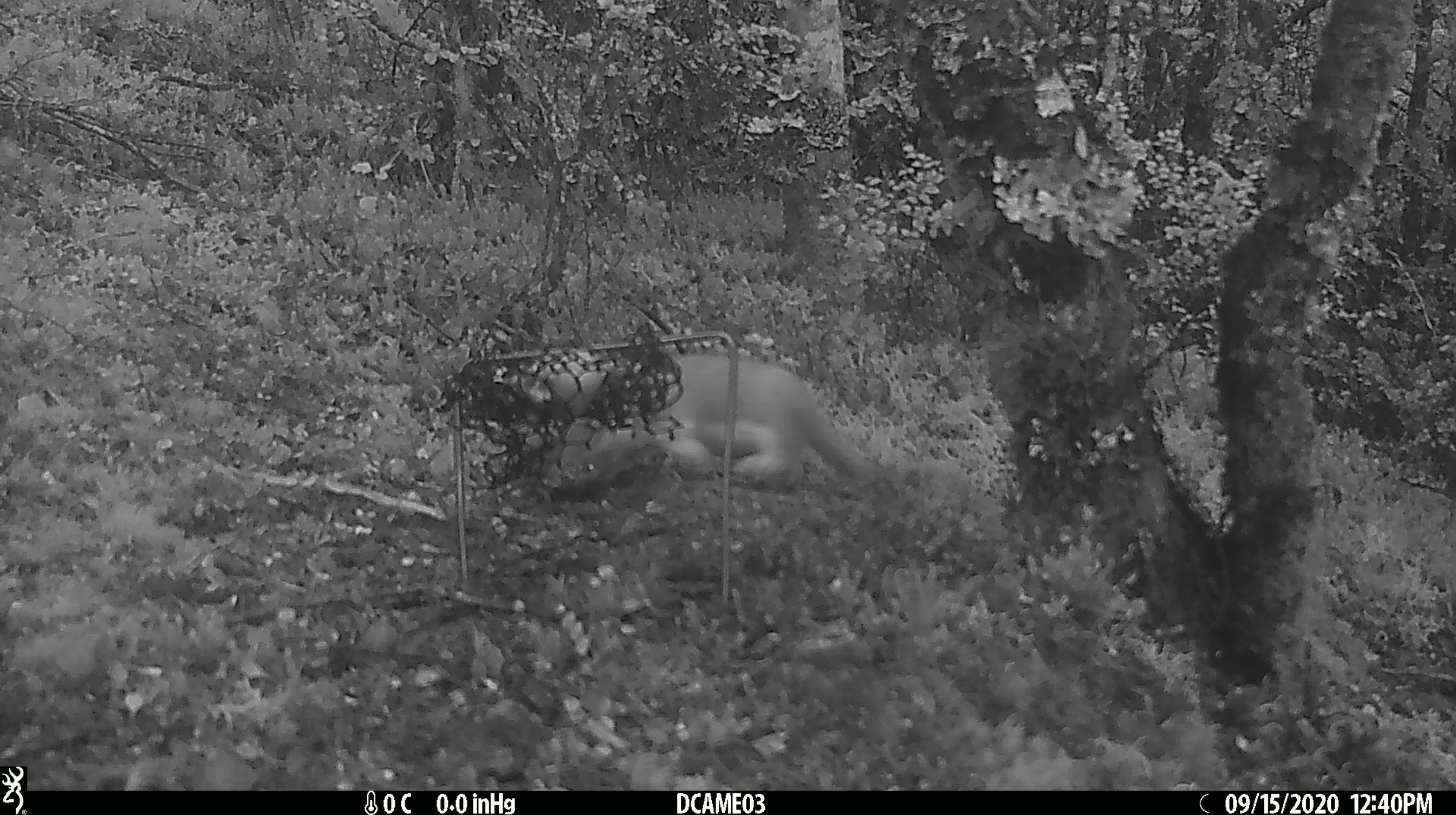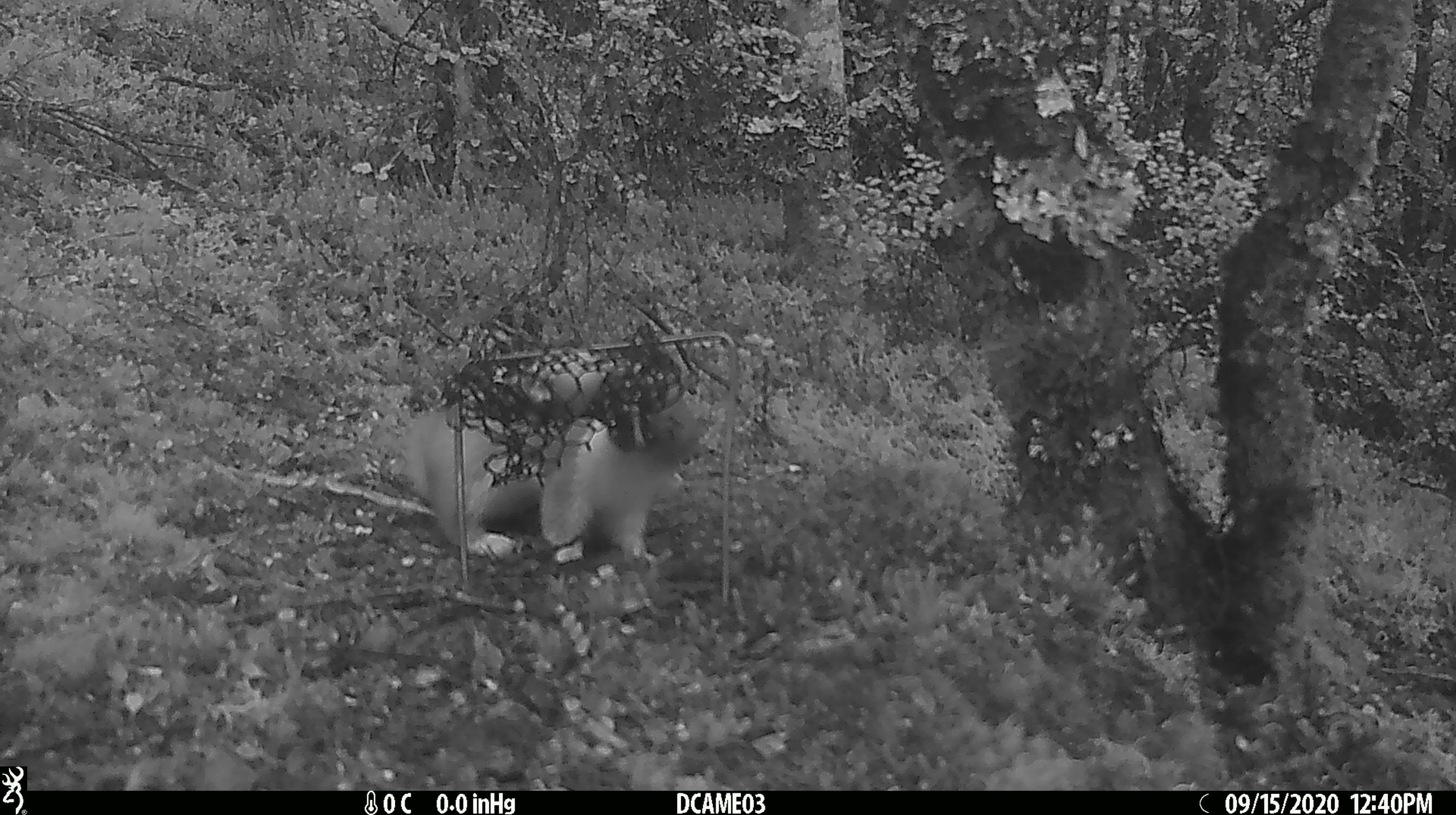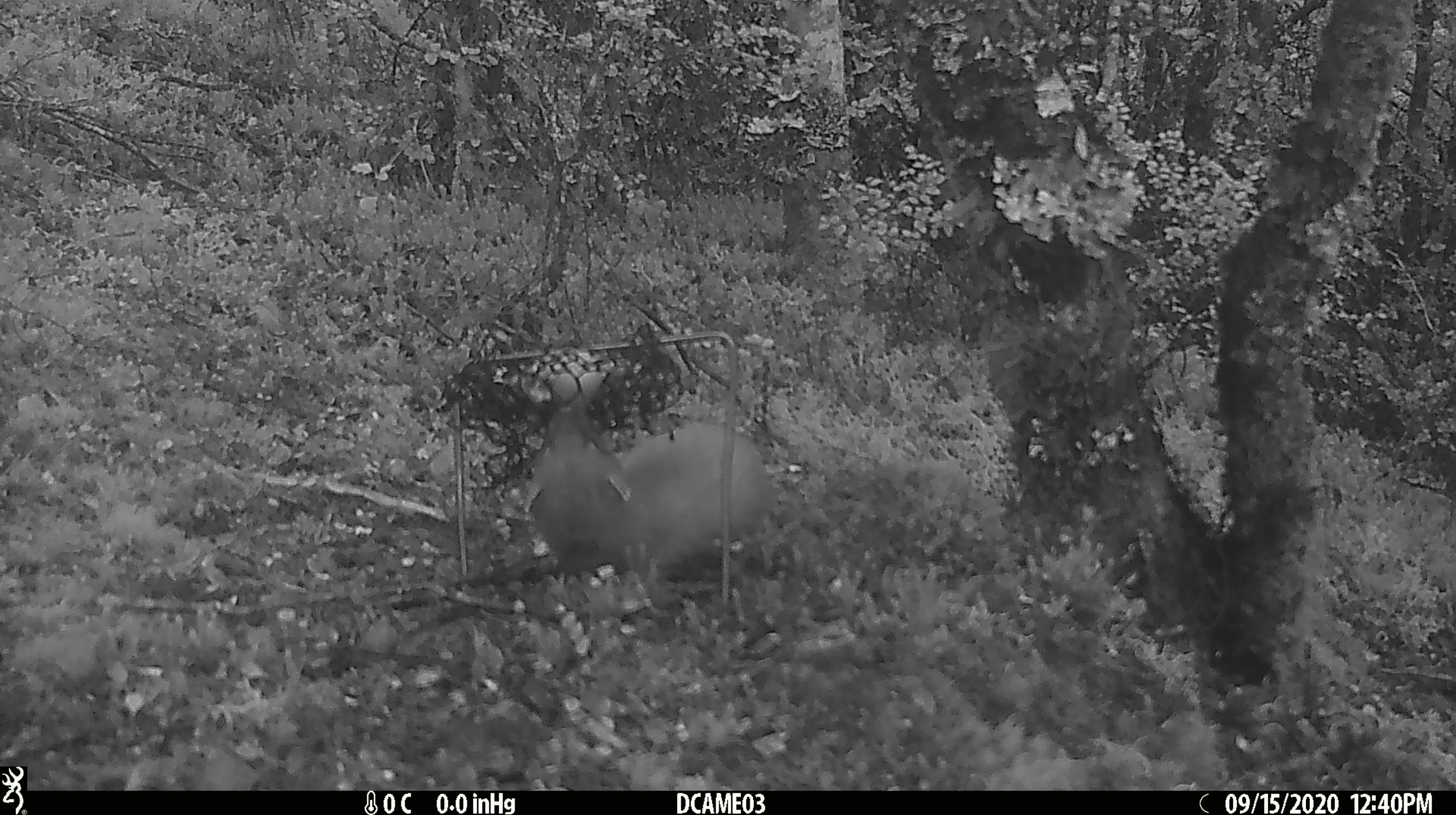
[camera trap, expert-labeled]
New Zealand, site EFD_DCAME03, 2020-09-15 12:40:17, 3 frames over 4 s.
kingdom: Animalia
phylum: Chordata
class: Mammalia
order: Carnivora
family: Mustelidae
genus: Mustela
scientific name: Mustela erminea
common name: stoat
Stoat (Mustela erminea).